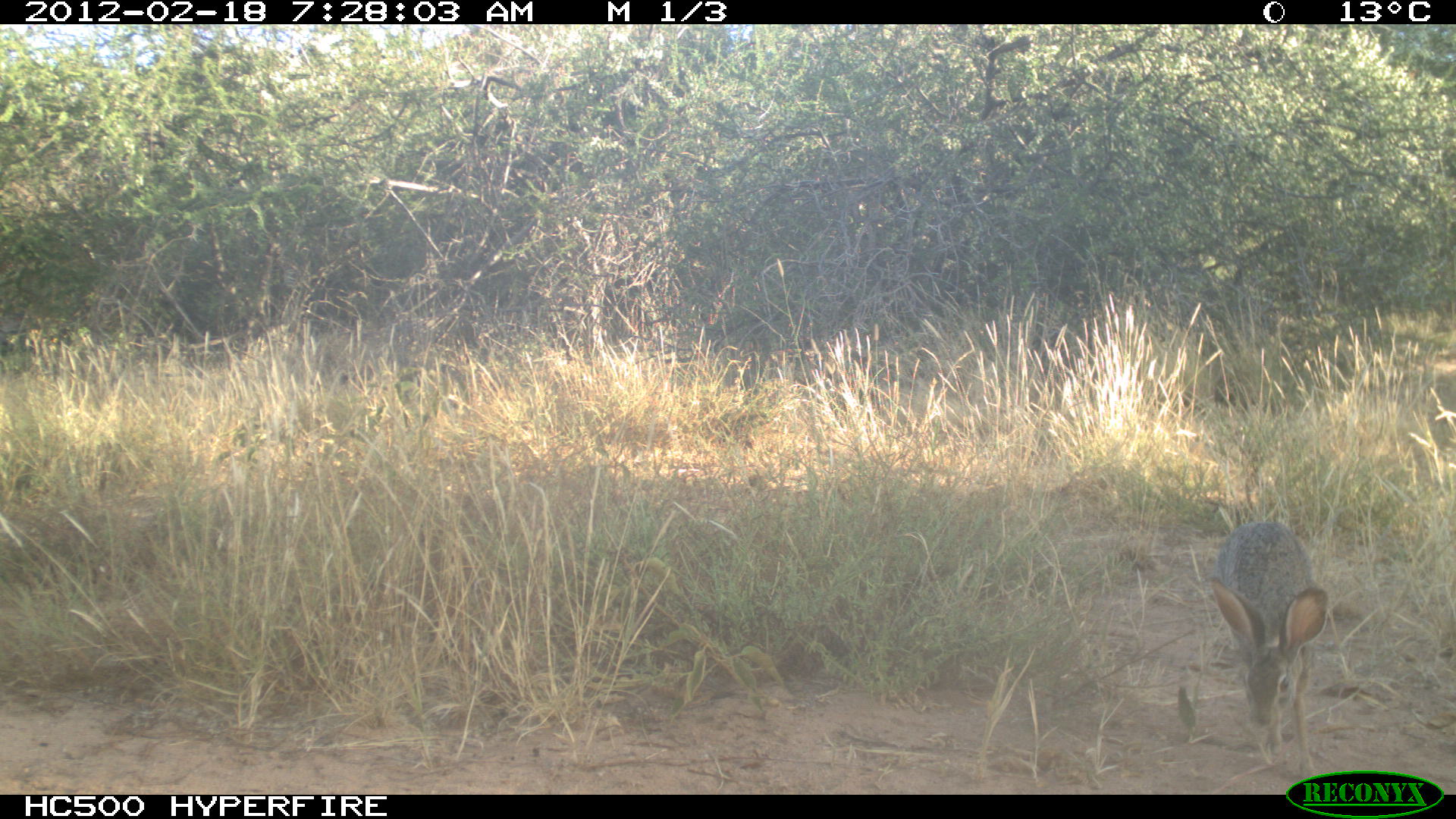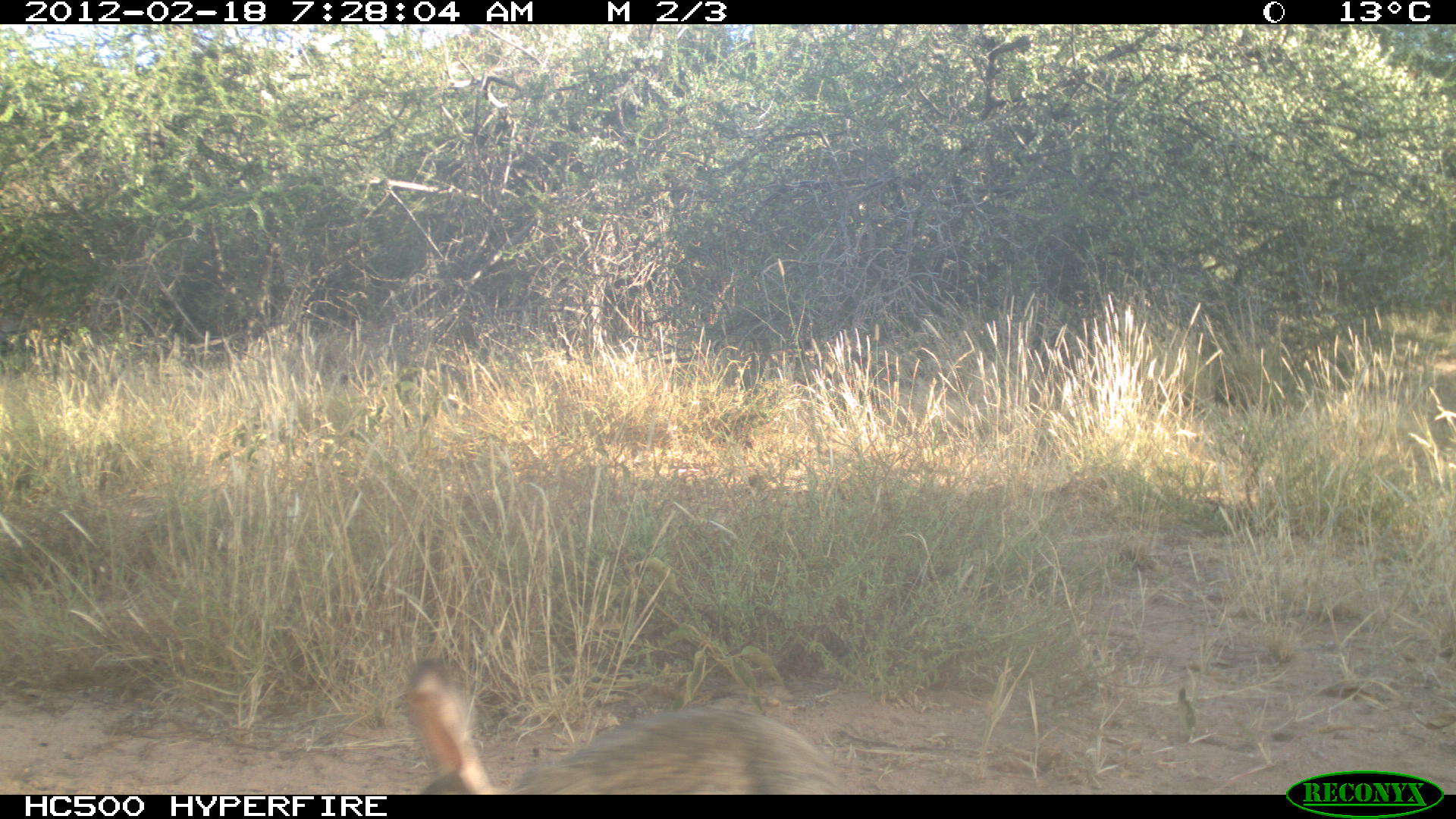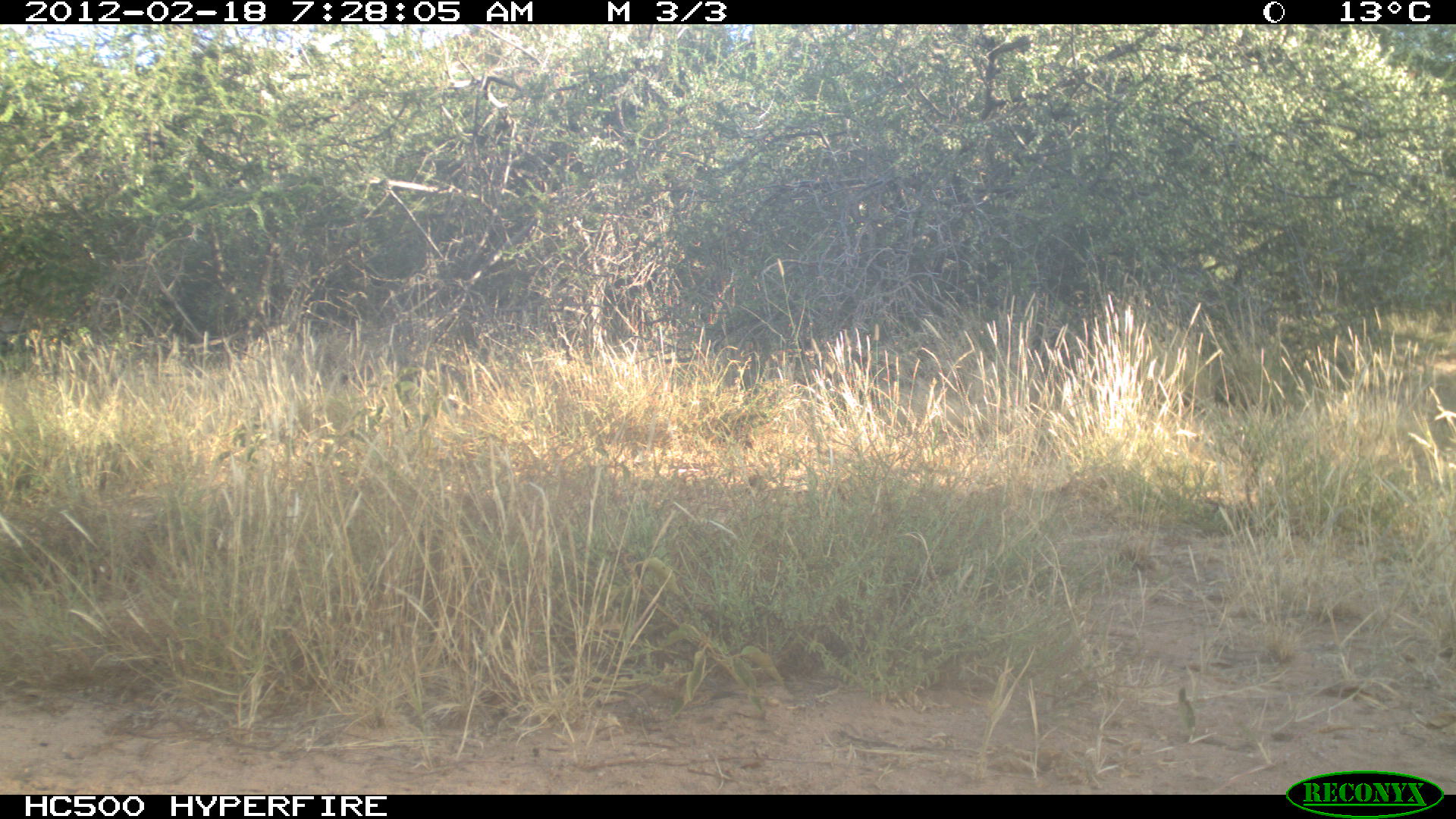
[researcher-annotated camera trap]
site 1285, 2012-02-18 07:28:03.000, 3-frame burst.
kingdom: Animalia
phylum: Chordata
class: Mammalia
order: Lagomorpha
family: Leporidae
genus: Lepus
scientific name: Lepus saxatilis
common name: scrub hare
Lepus saxatilis (scrub hare), count 1.